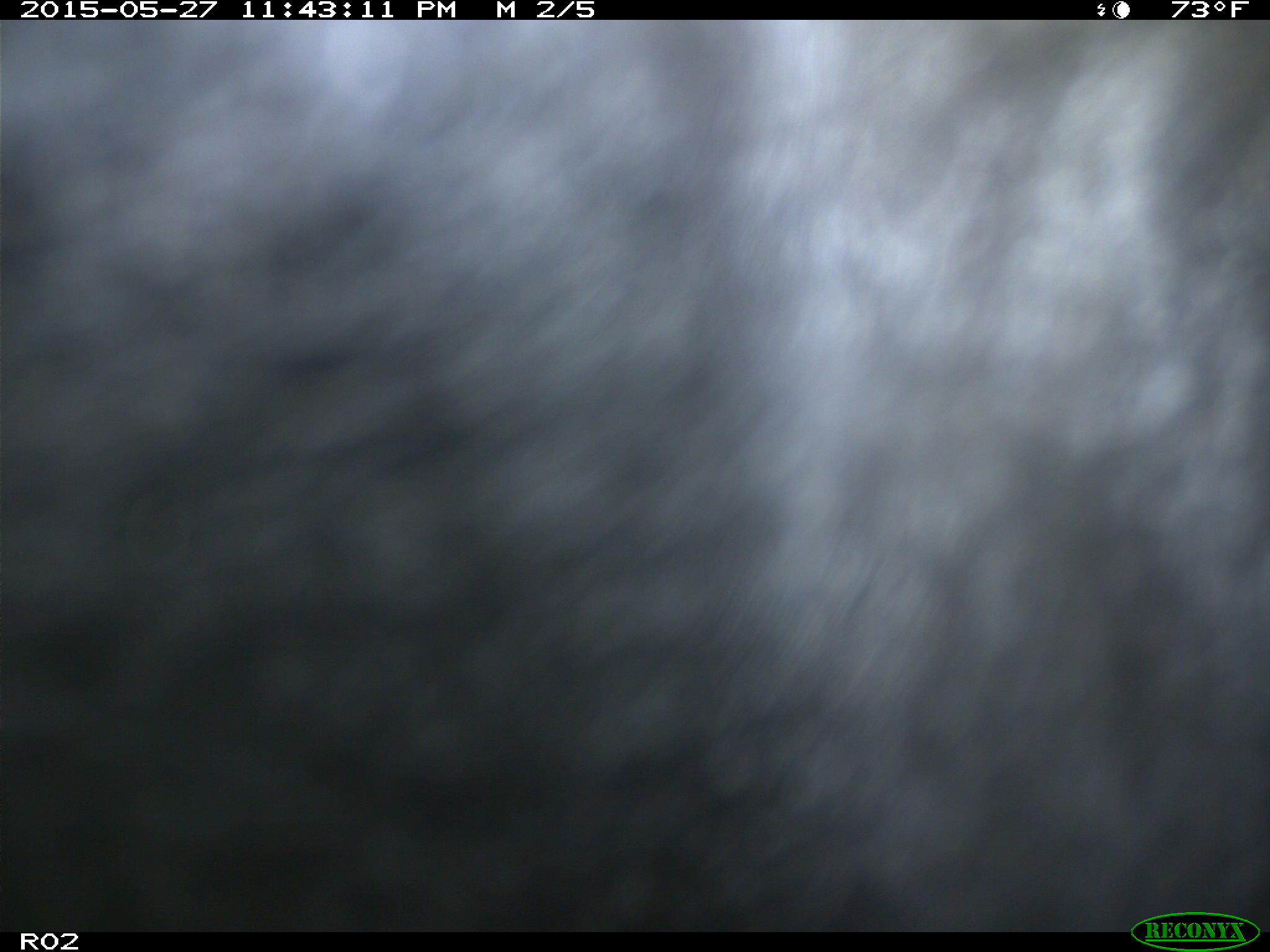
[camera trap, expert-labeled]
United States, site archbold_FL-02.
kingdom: Animalia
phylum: Chordata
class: Mammalia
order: Artiodactyla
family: Bovidae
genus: Bos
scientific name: Bos taurus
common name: domestic cow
Bos taurus (domestic cow).